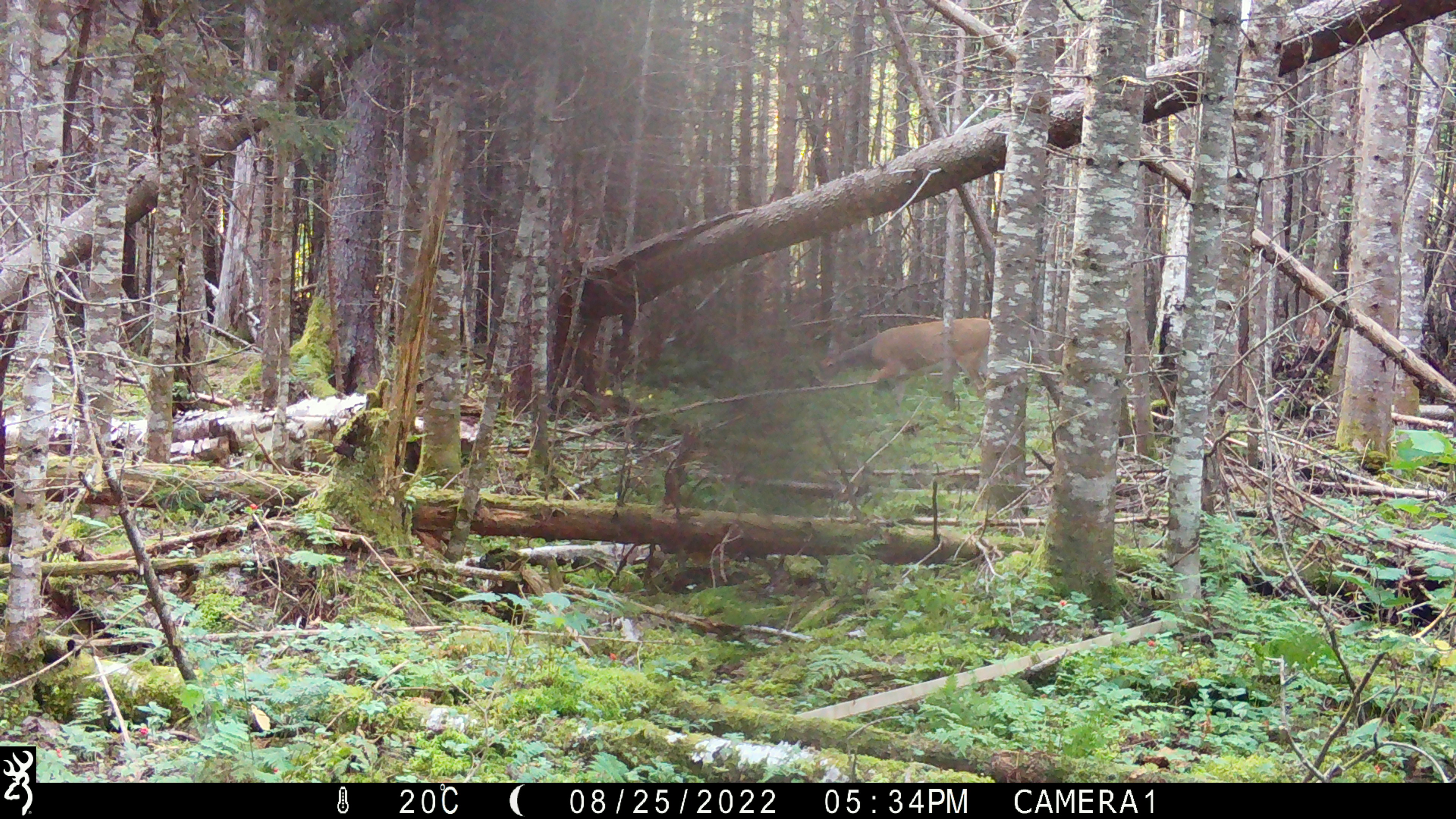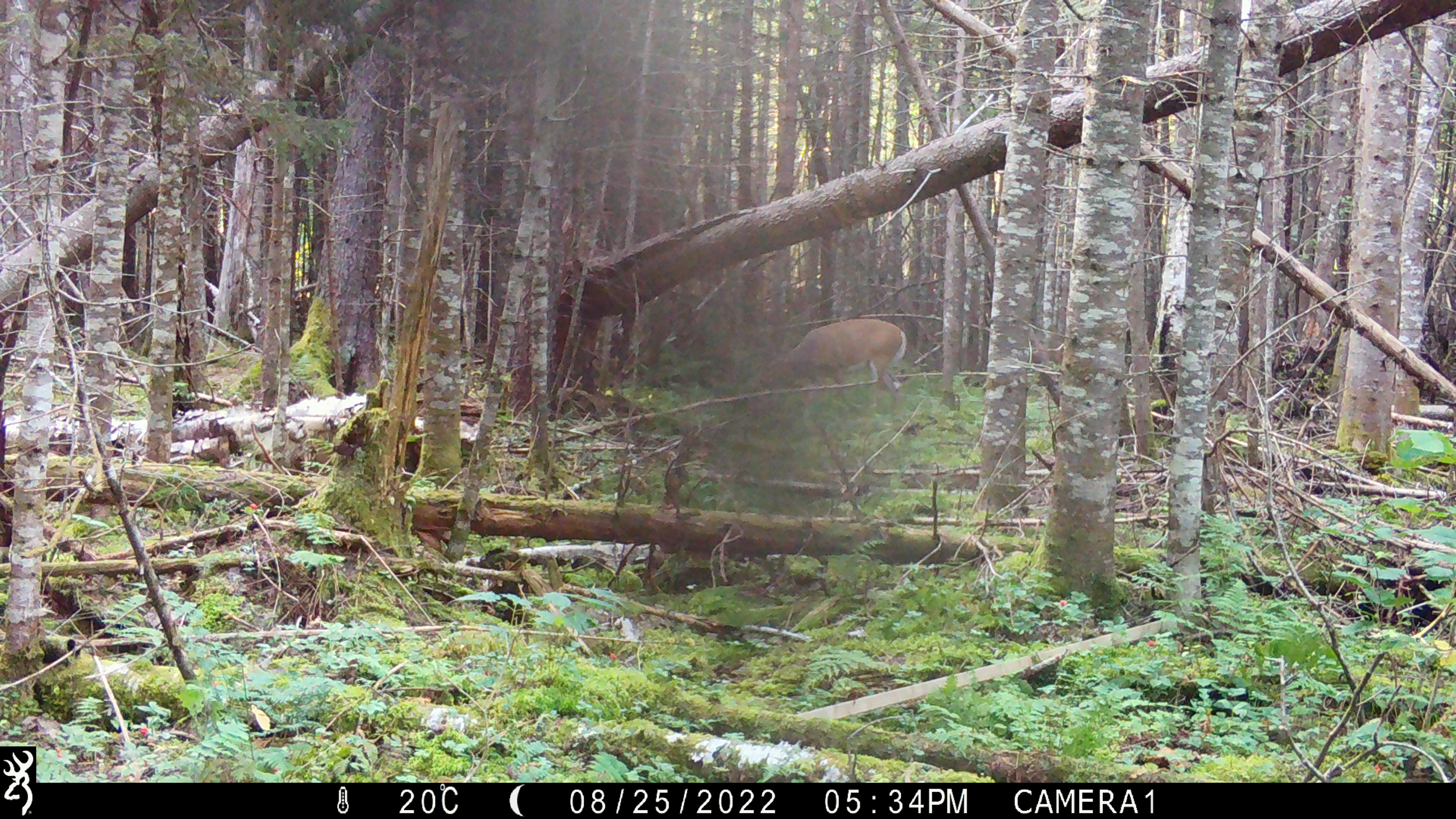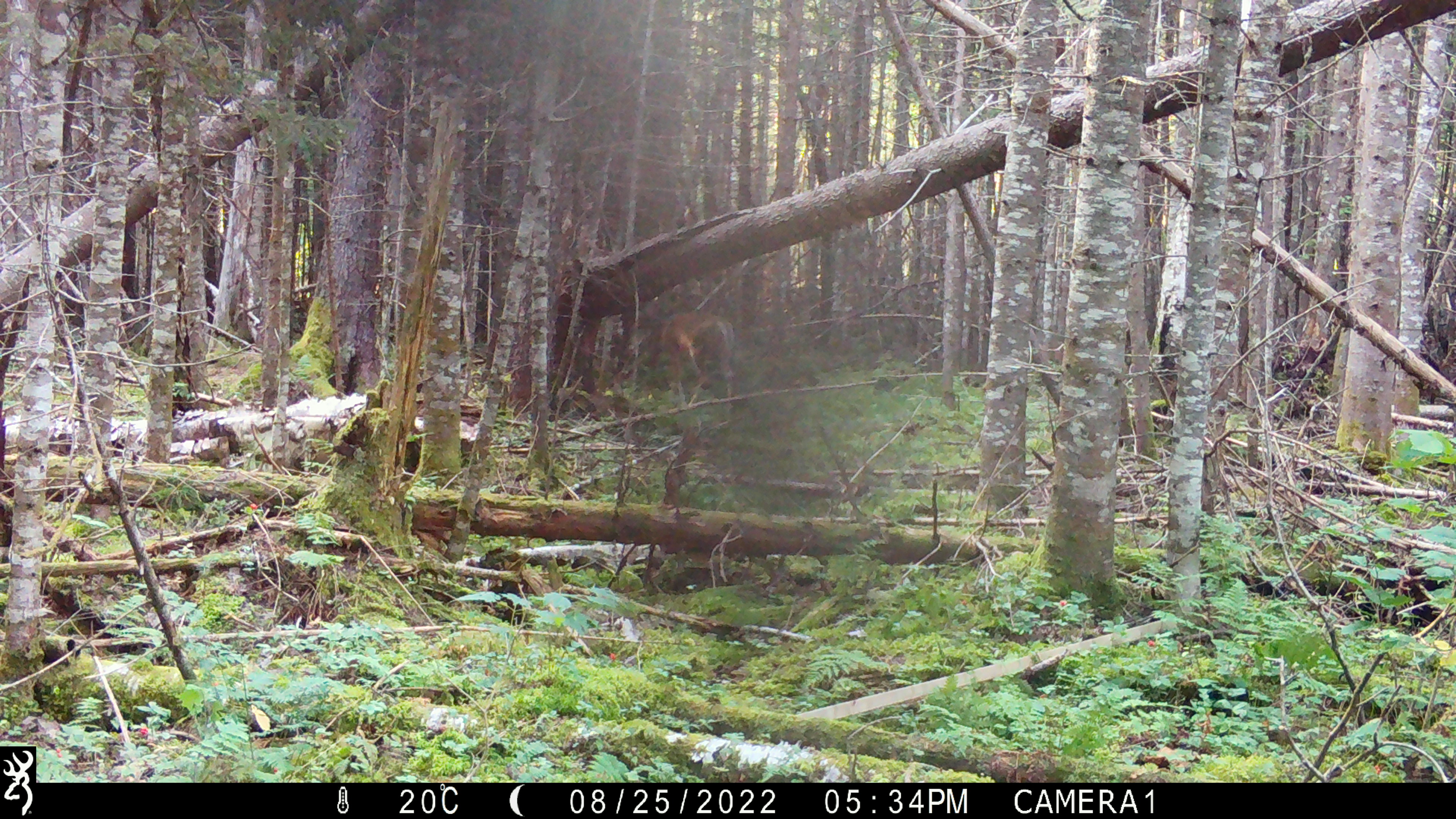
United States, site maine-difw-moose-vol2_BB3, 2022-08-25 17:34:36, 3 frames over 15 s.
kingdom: Animalia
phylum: Chordata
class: Mammalia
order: Artiodactyla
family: Cervidae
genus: Odocoileus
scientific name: Odocoileus virginianus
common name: white-tailed deer